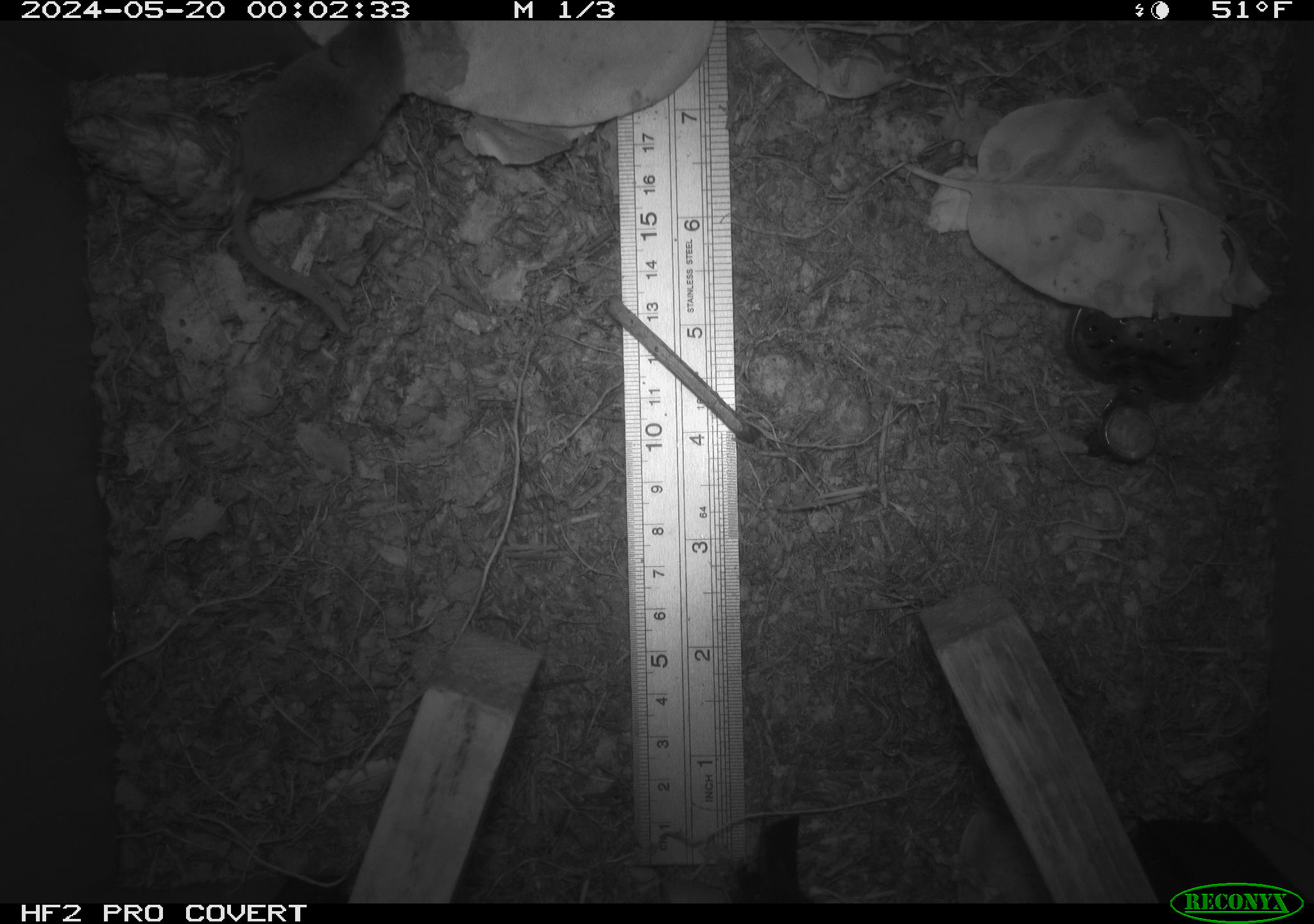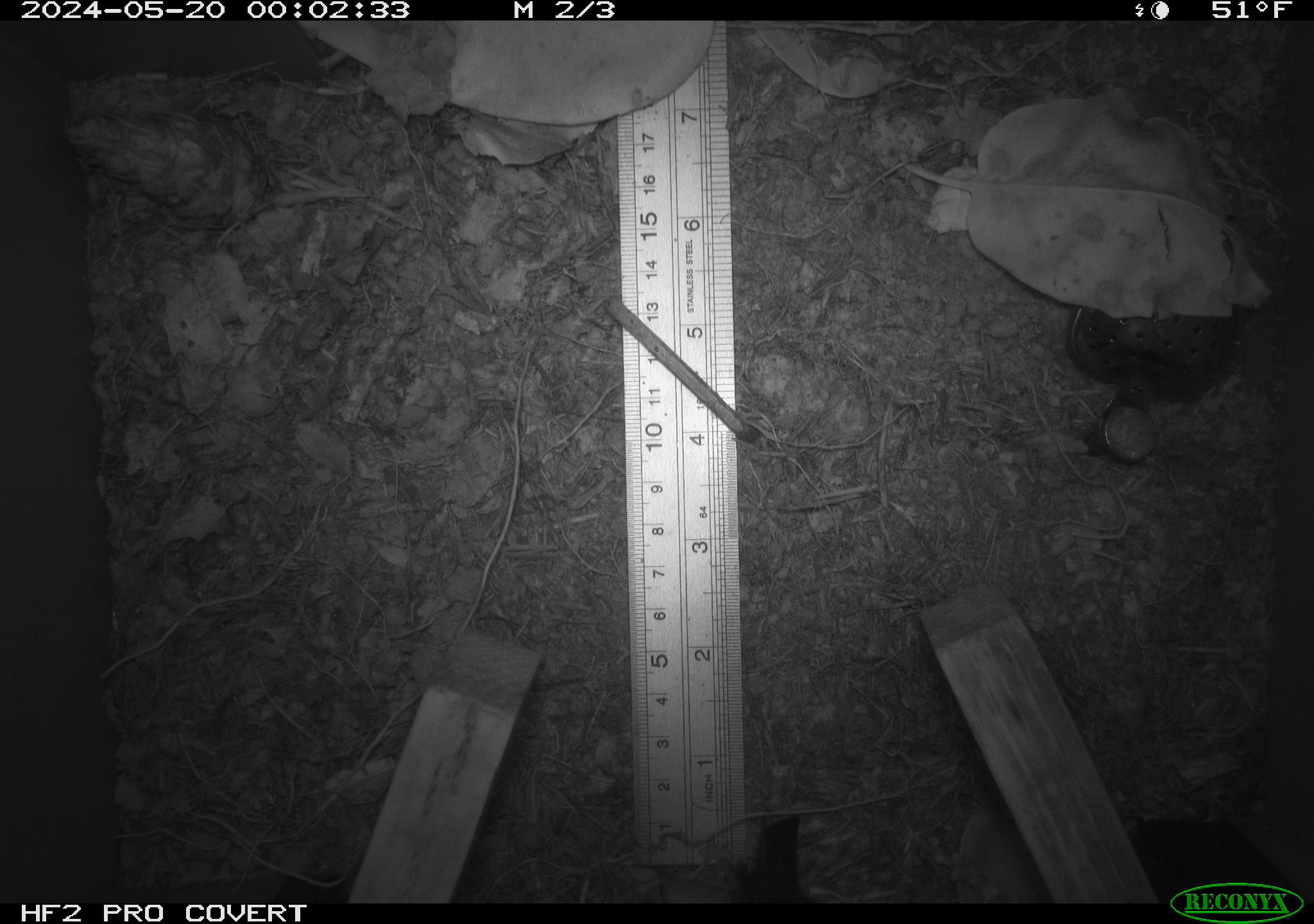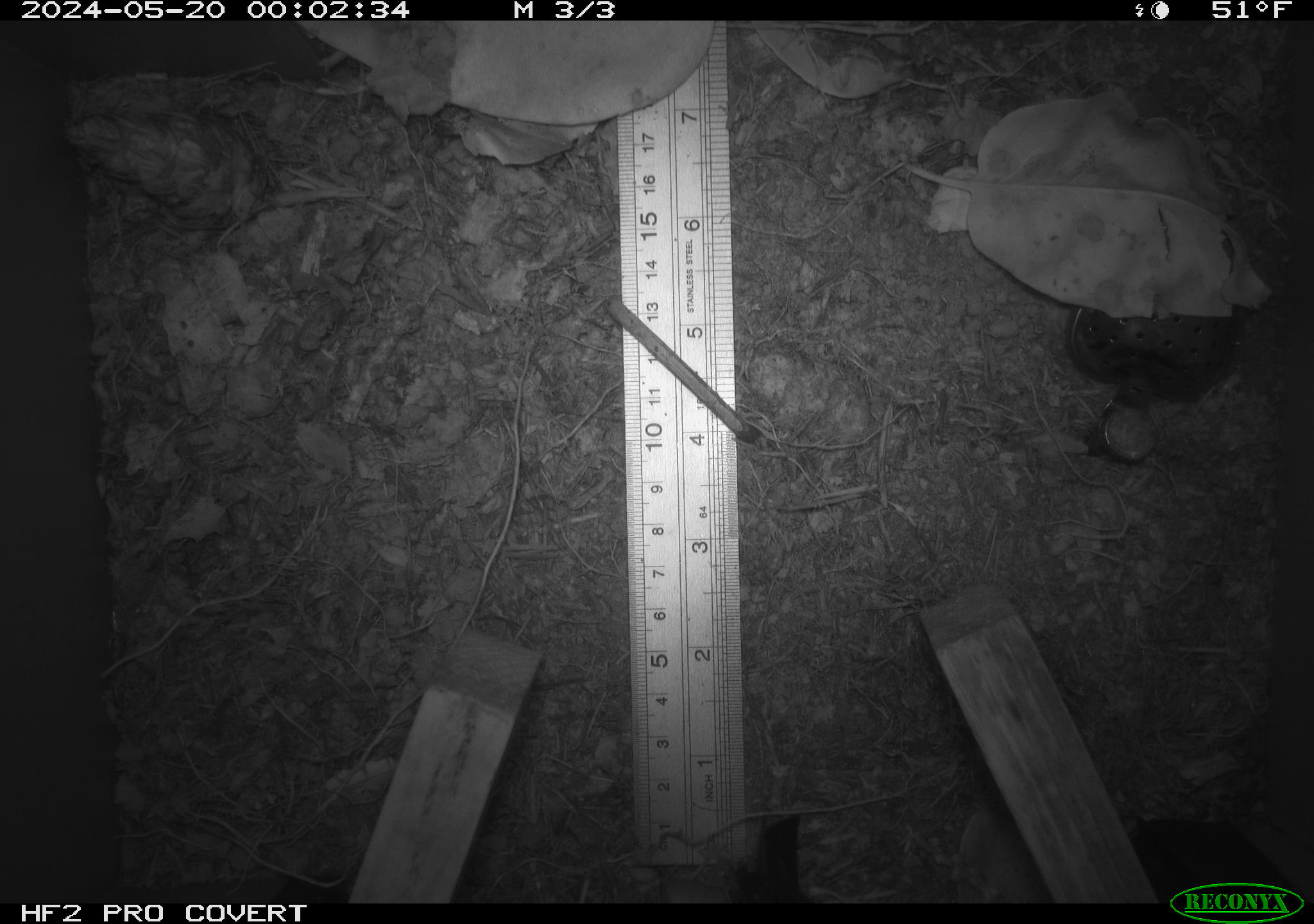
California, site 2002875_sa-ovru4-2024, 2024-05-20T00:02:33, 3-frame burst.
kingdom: Animalia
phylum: Chordata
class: Mammalia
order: Eulipotyphla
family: Soricidae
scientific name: Soricidae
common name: shrews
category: soricidae family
Soricidae family (shrews) (Soricidae).